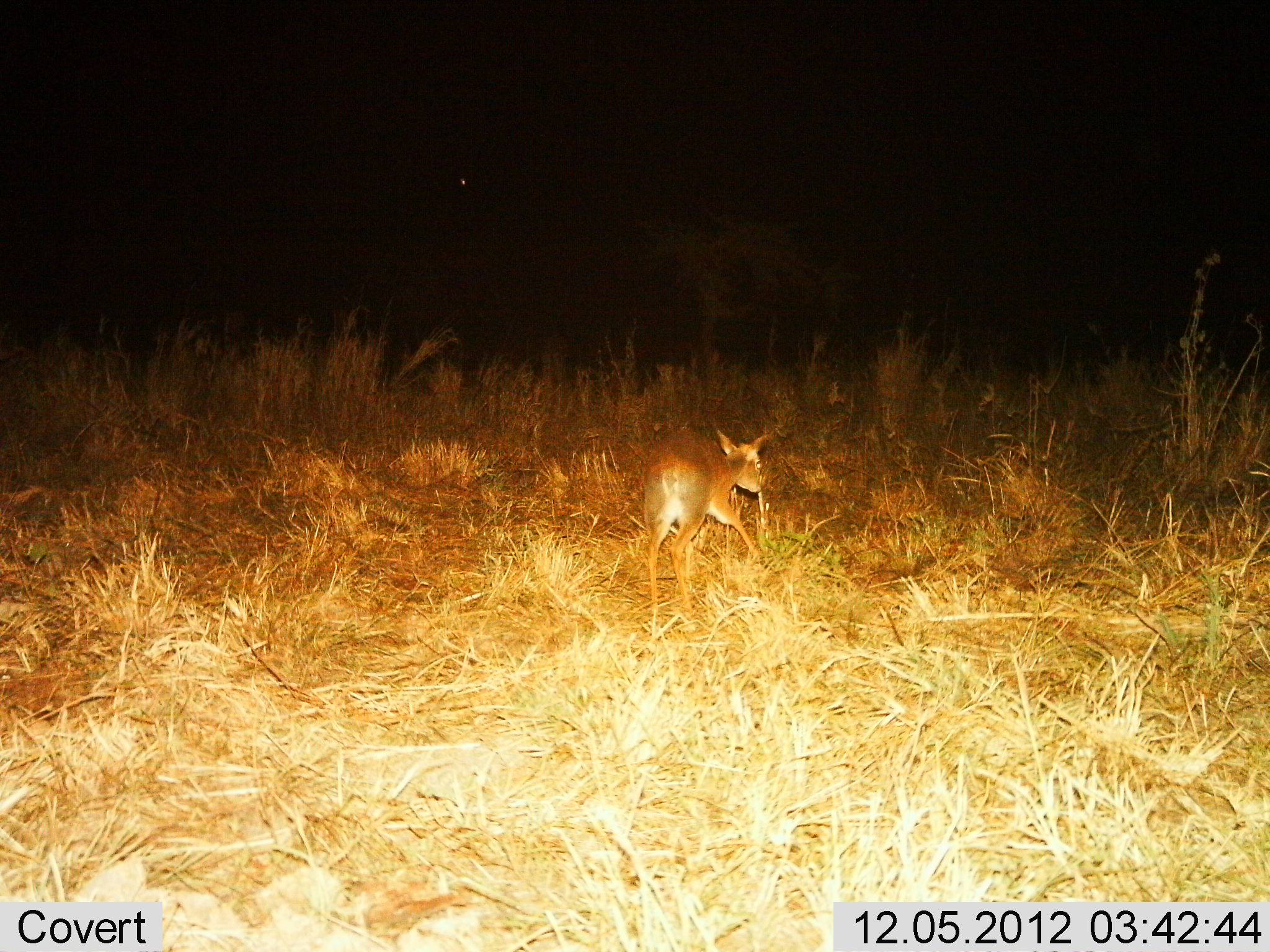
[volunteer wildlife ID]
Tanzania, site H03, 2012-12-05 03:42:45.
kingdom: Animalia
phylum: Chordata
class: Mammalia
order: Artiodactyla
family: Bovidae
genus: Madoqua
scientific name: Madoqua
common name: dikdik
Dikdik (Madoqua), count 1. Behavior (volunteer vote fractions): standing 33%, resting 0%, moving 76%, interacting 0%. Young present (vote fraction): 0%. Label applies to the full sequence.